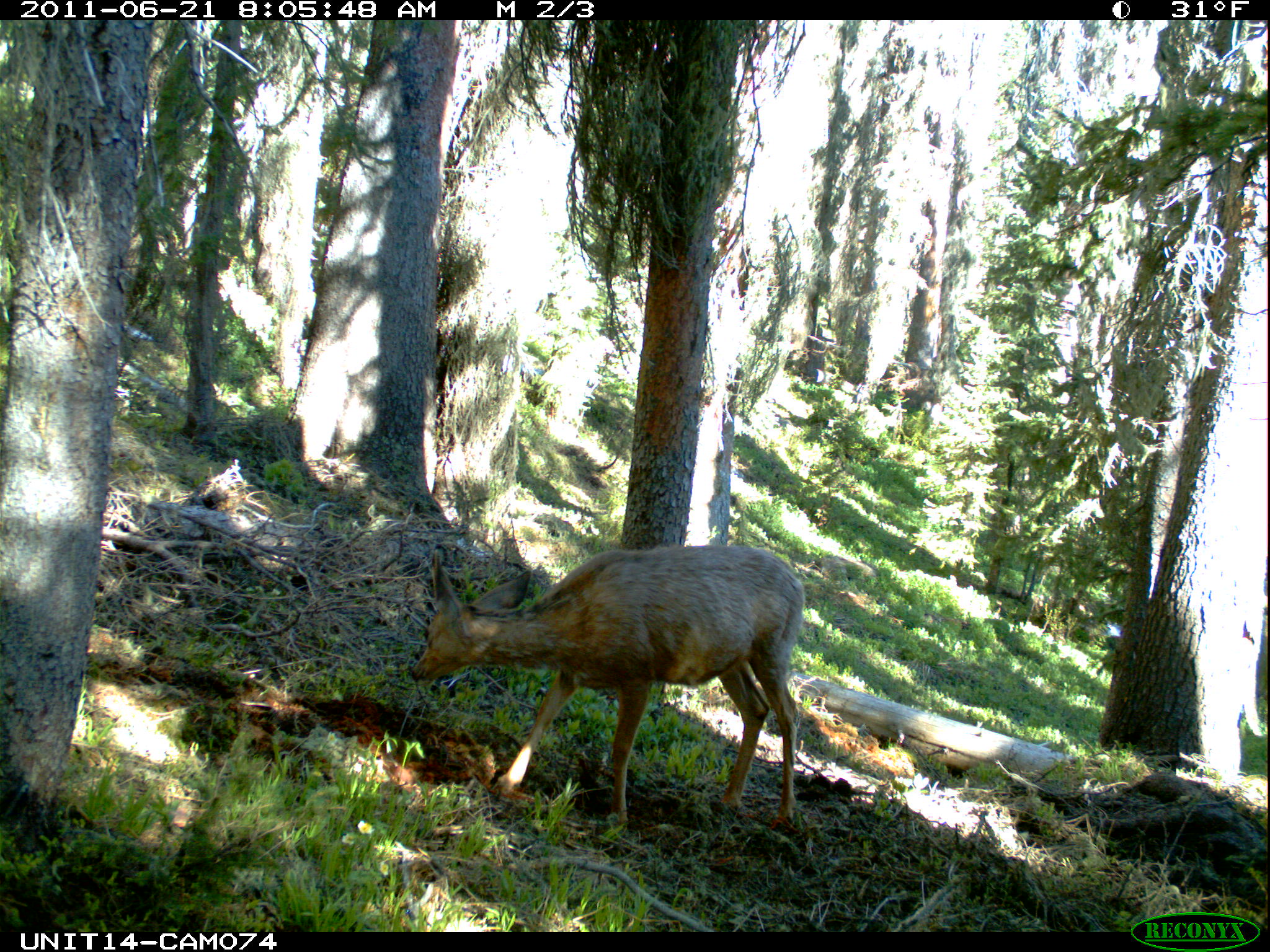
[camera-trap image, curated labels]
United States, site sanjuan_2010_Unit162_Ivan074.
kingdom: Animalia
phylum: Chordata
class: Mammalia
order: Artiodactyla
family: Cervidae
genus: Odocoileus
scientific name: Odocoileus hemionus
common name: mule deer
Odocoileus hemionus (mule deer).